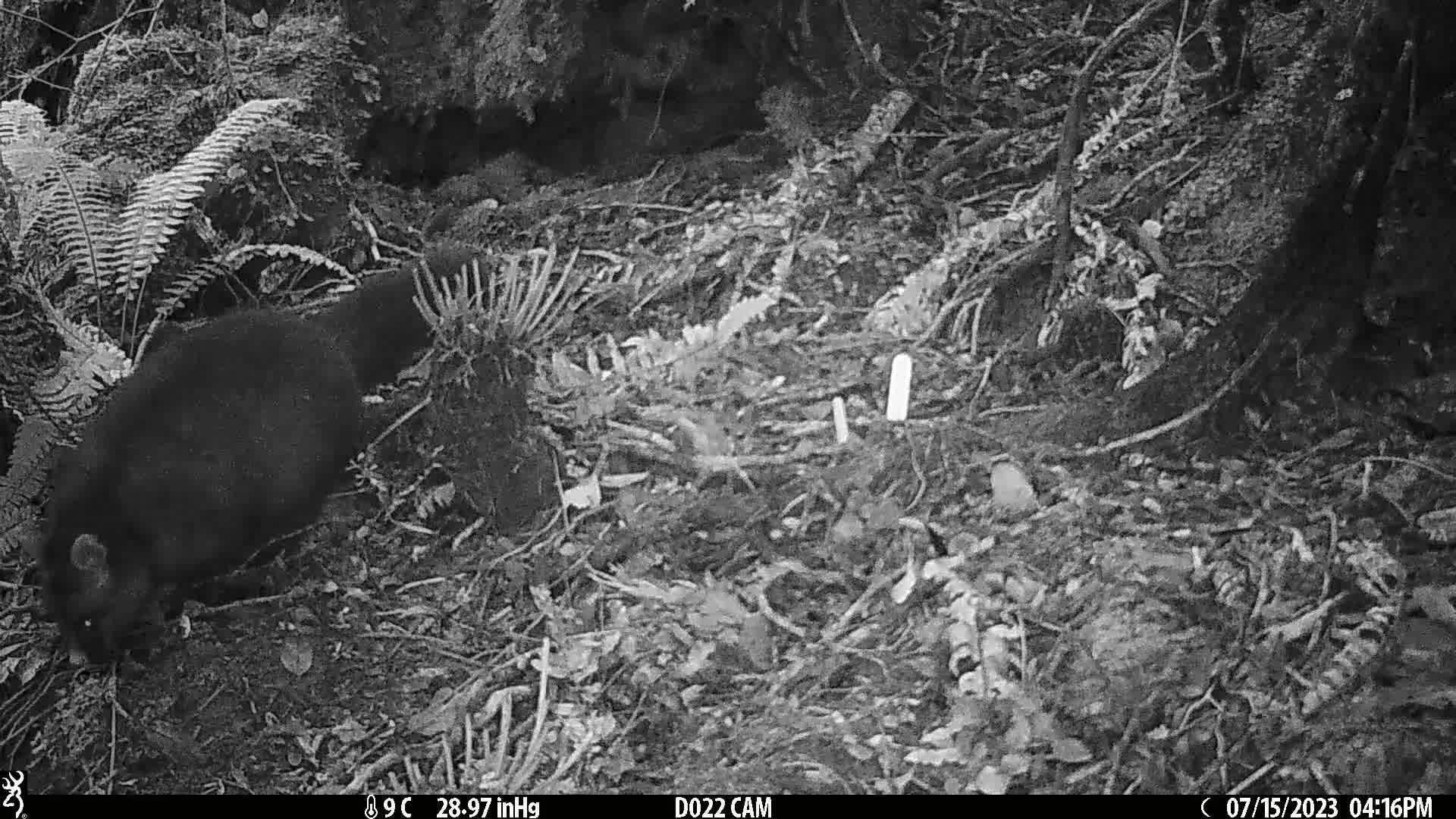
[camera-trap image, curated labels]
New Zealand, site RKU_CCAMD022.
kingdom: Animalia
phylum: Chordata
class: Mammalia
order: Diprotodontia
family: Phalangeridae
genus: Trichosurus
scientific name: Trichosurus vulpecula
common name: common brushtail possum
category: possum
Possum (common brushtail possum) (Trichosurus vulpecula).